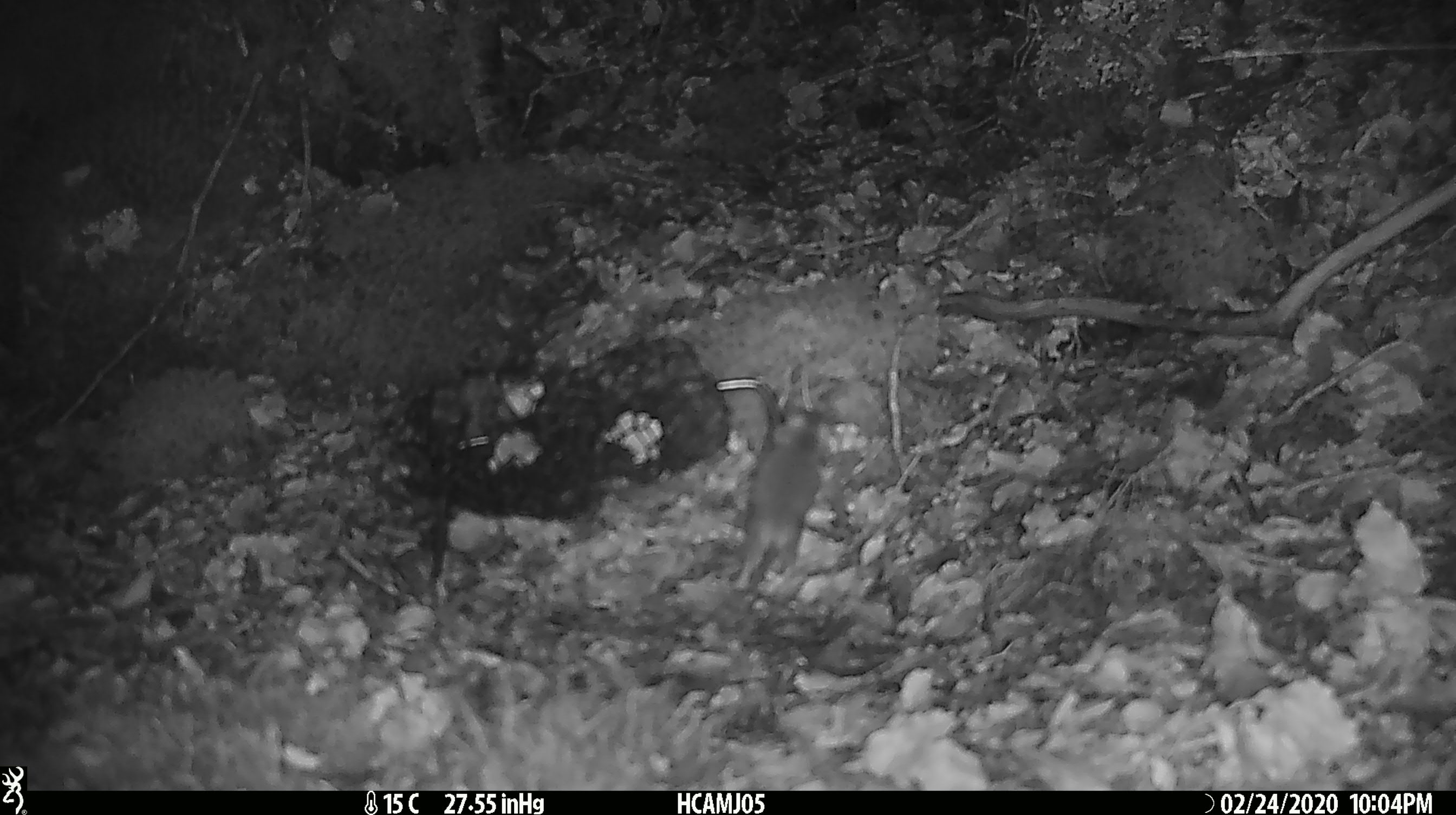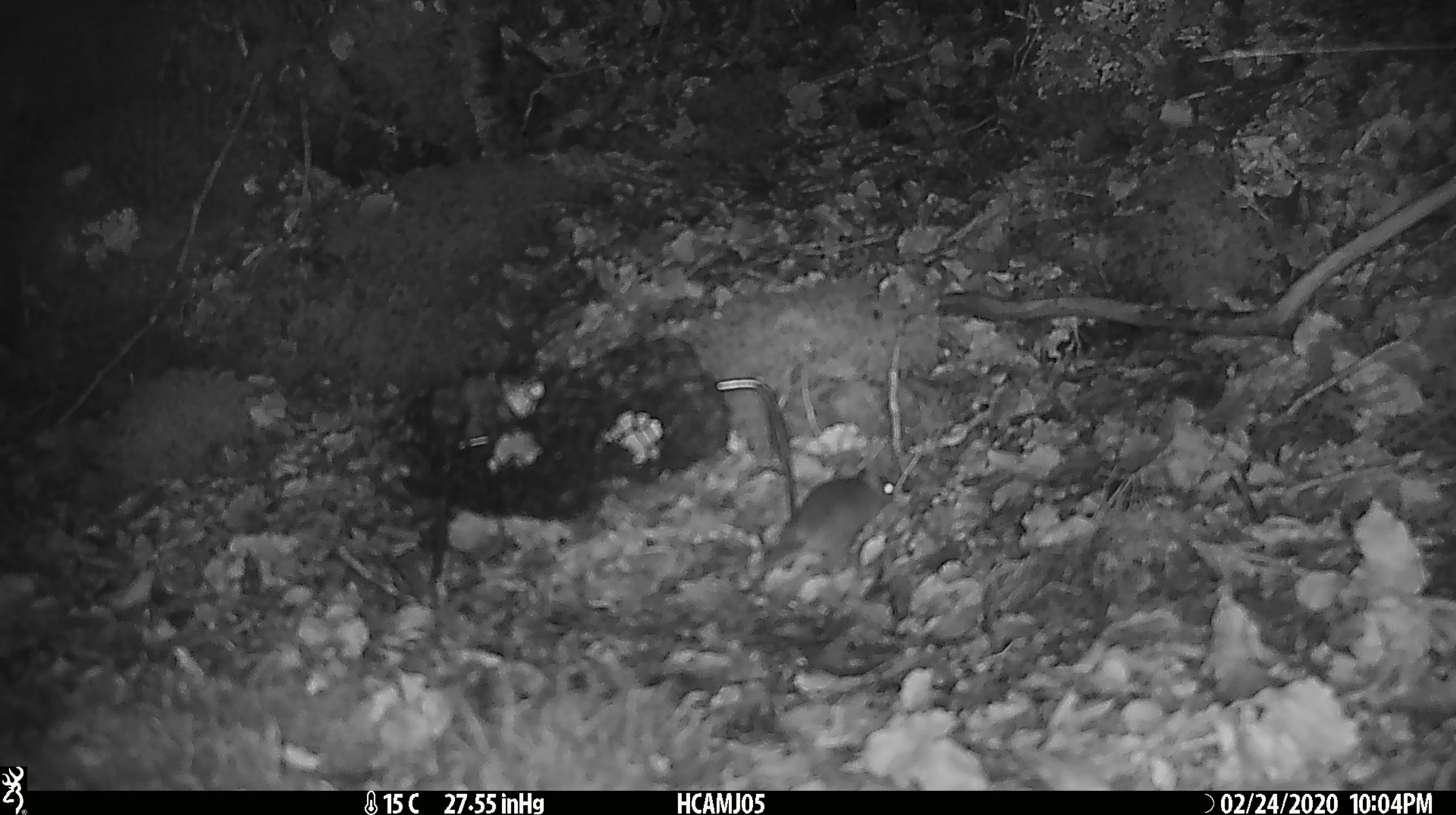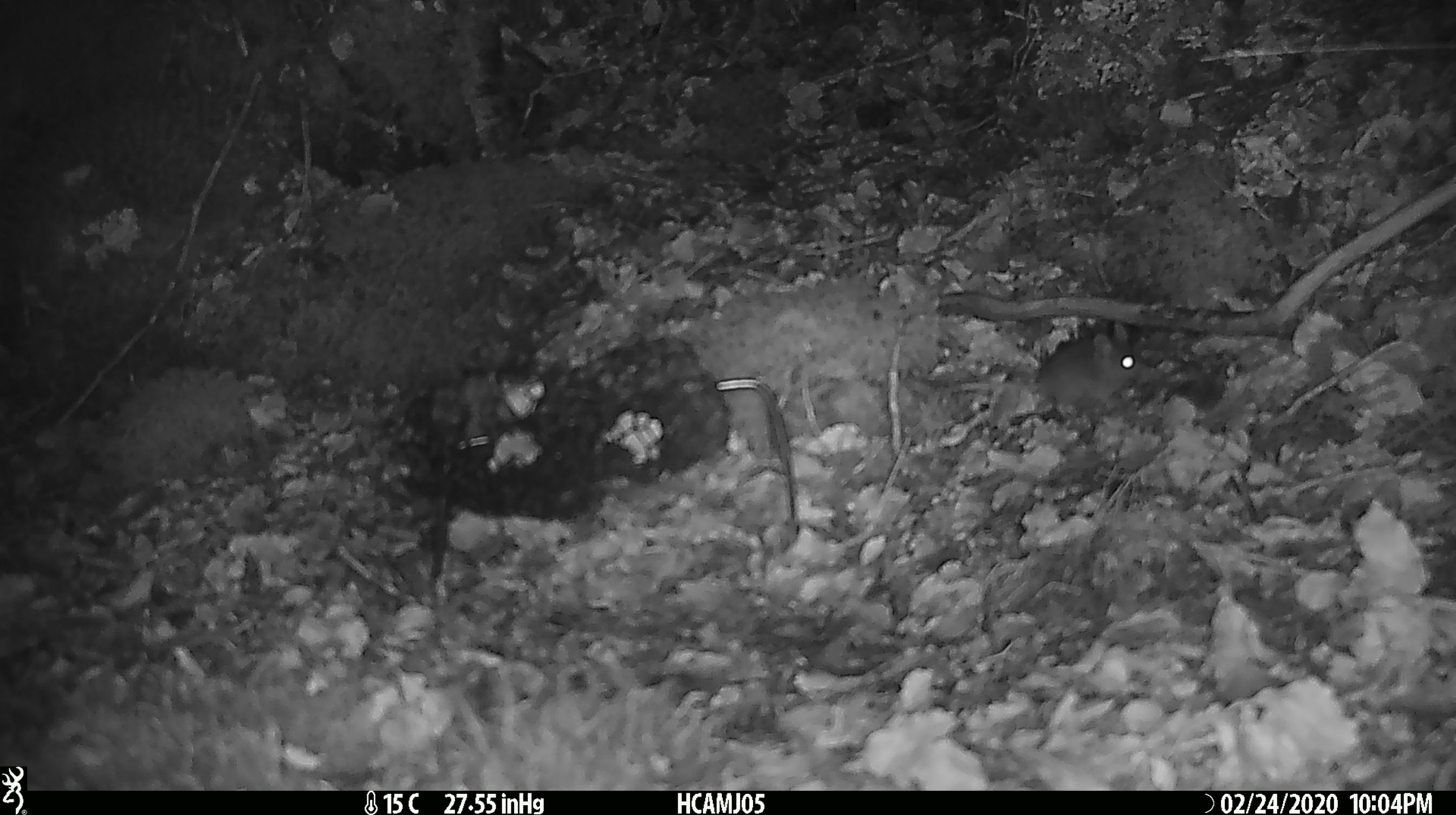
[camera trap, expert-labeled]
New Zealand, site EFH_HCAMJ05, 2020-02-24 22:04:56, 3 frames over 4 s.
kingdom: Animalia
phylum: Chordata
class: Mammalia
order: Rodentia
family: Muridae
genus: Mus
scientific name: Mus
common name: mouse